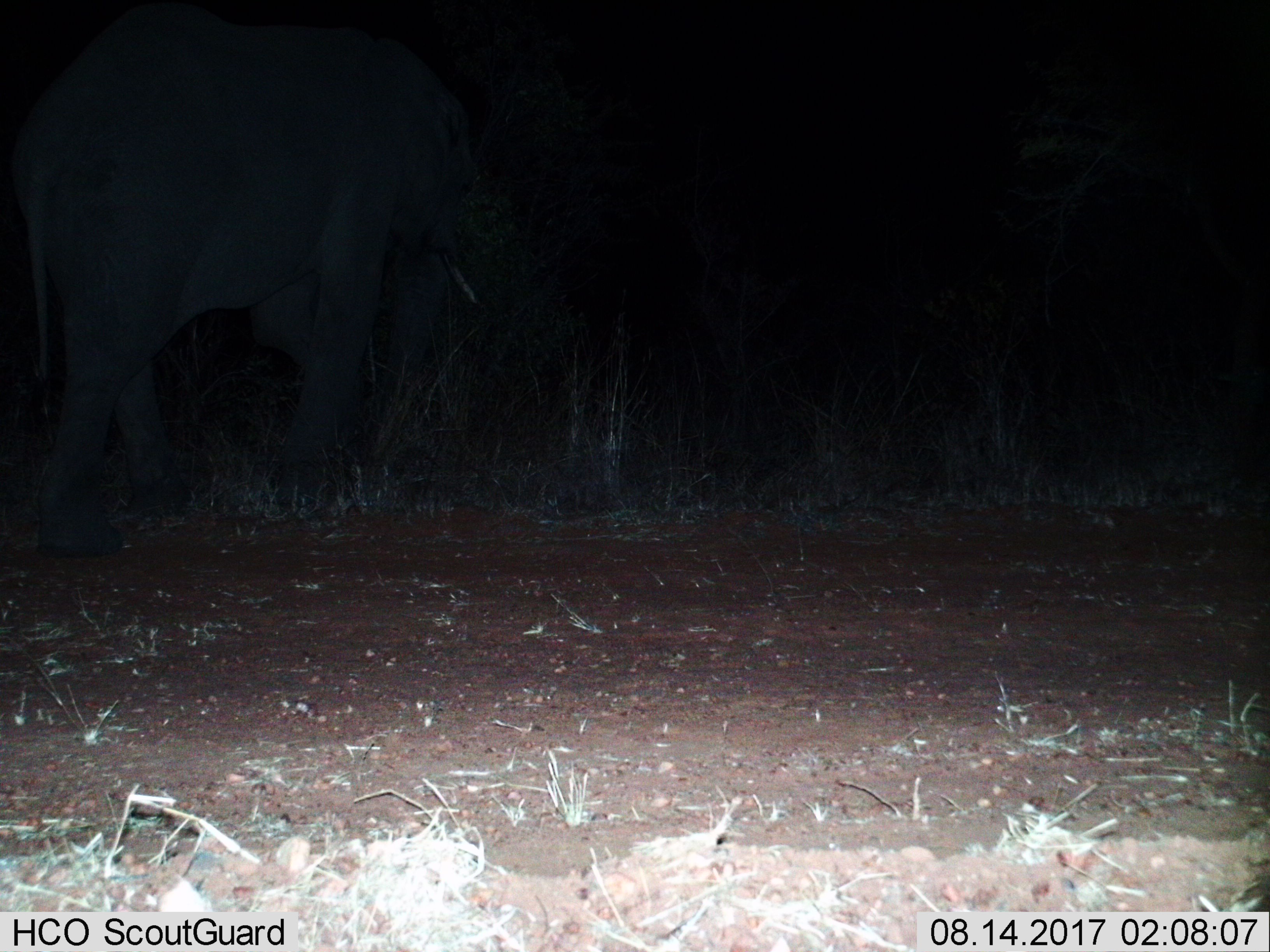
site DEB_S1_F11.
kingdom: Animalia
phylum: Chordata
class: Mammalia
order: Proboscidea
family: Elephantidae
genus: Loxodonta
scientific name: Loxodonta africana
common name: african bush elephant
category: elephant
Elephant (african bush elephant) (Loxodonta africana), count 1. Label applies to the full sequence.